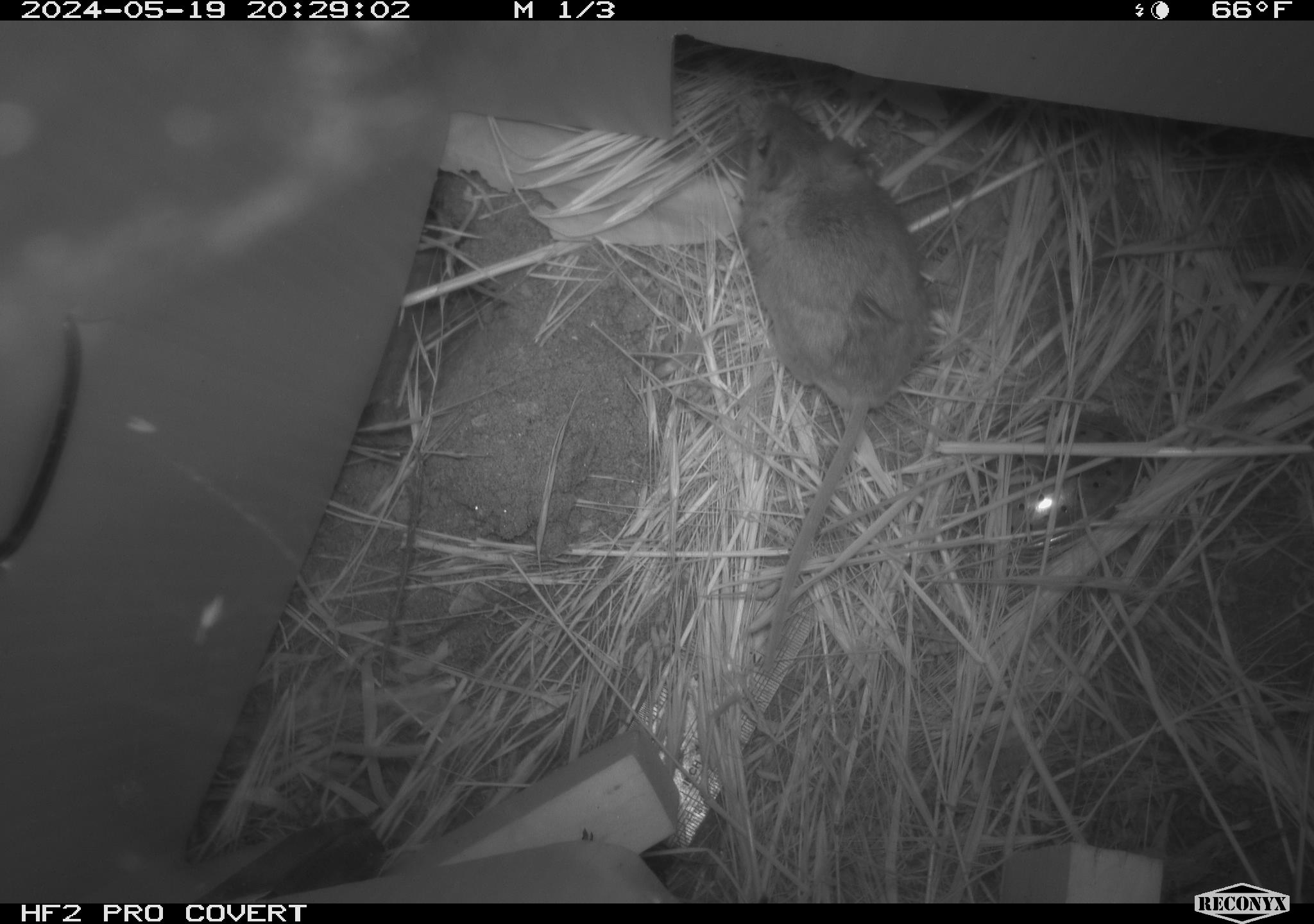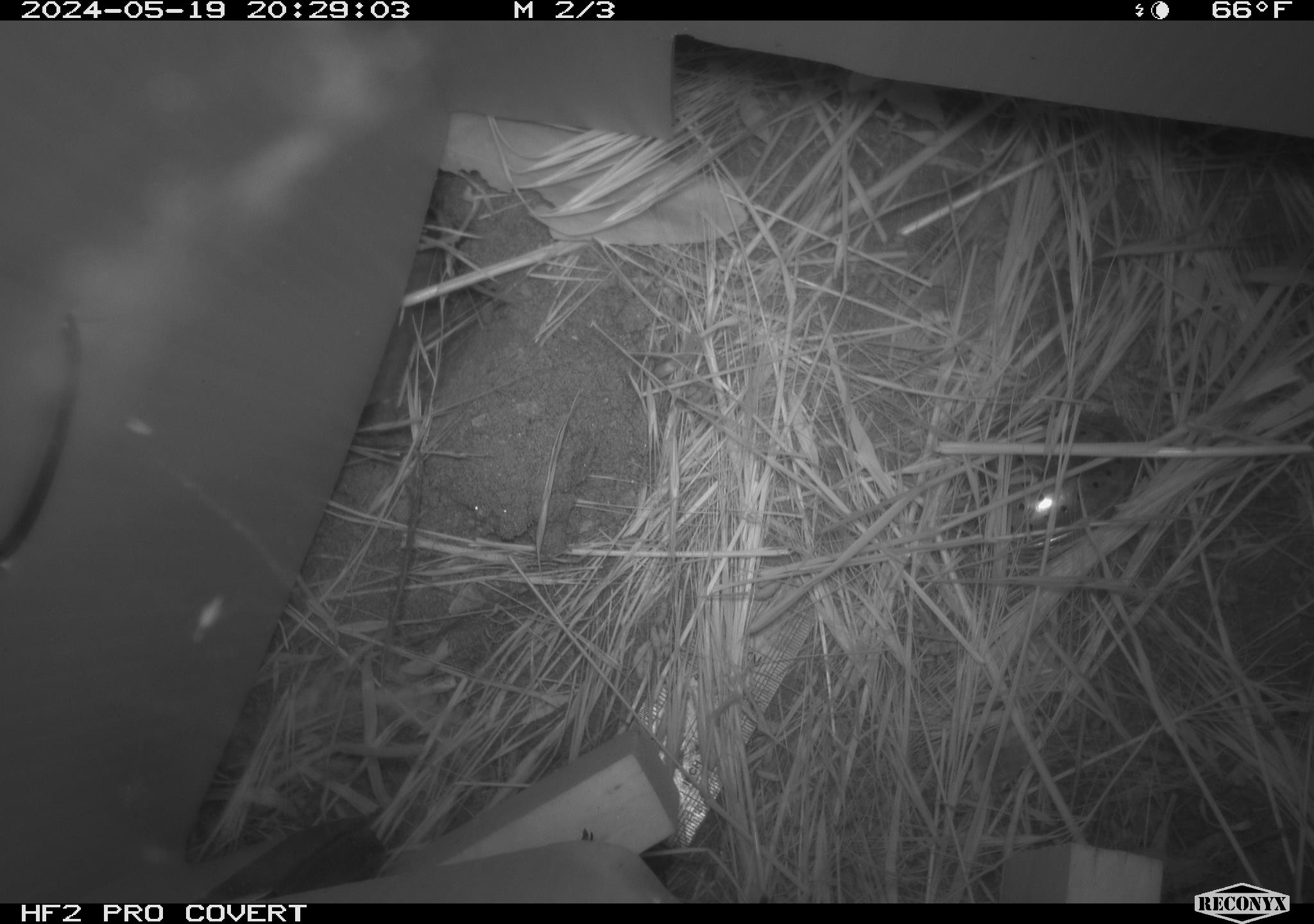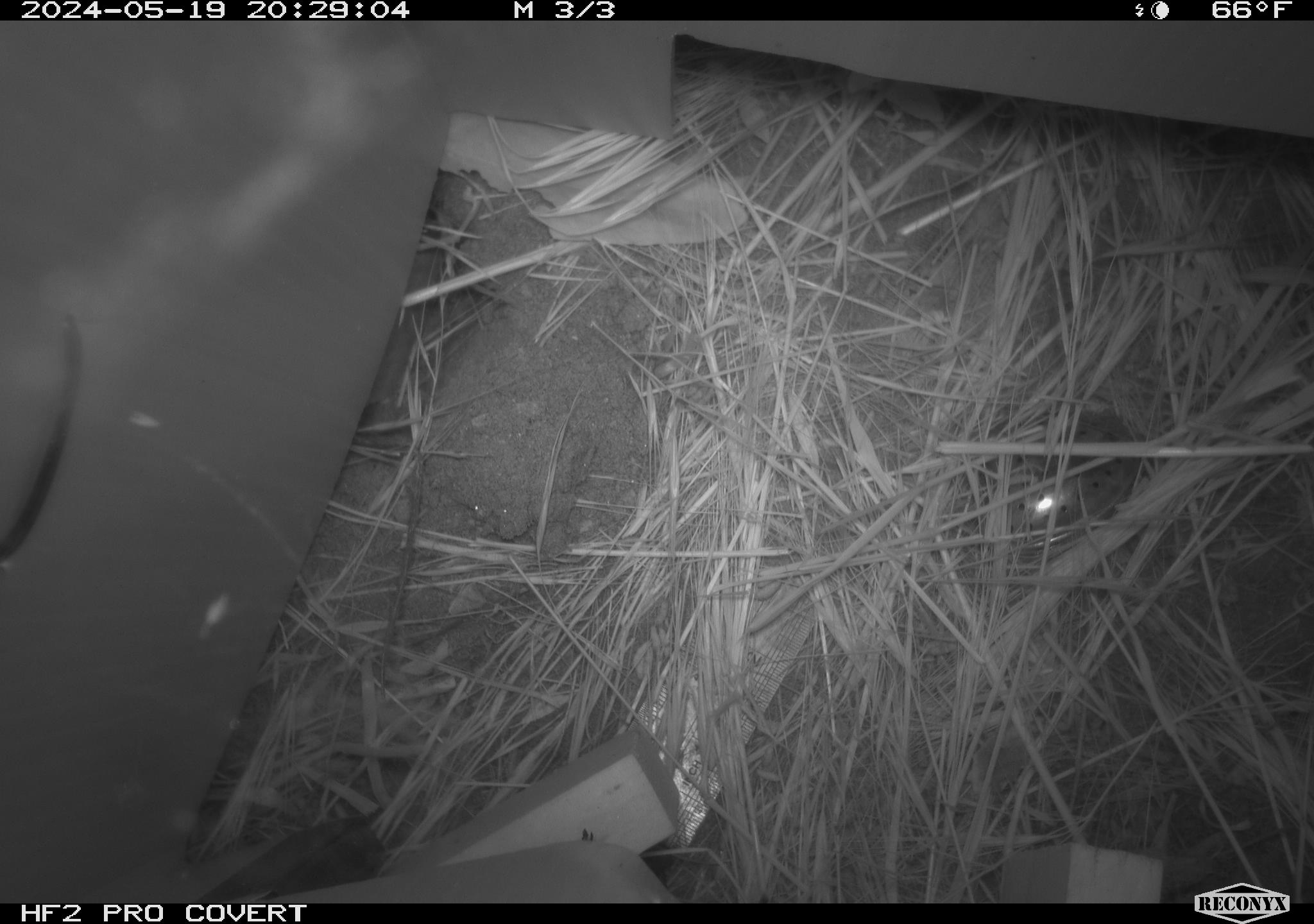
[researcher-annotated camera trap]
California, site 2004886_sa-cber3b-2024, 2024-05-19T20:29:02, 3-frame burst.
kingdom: Animalia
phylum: Chordata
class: Mammalia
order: Rodentia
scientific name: Rodentia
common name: mouse species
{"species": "mouse species (Rodentia)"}